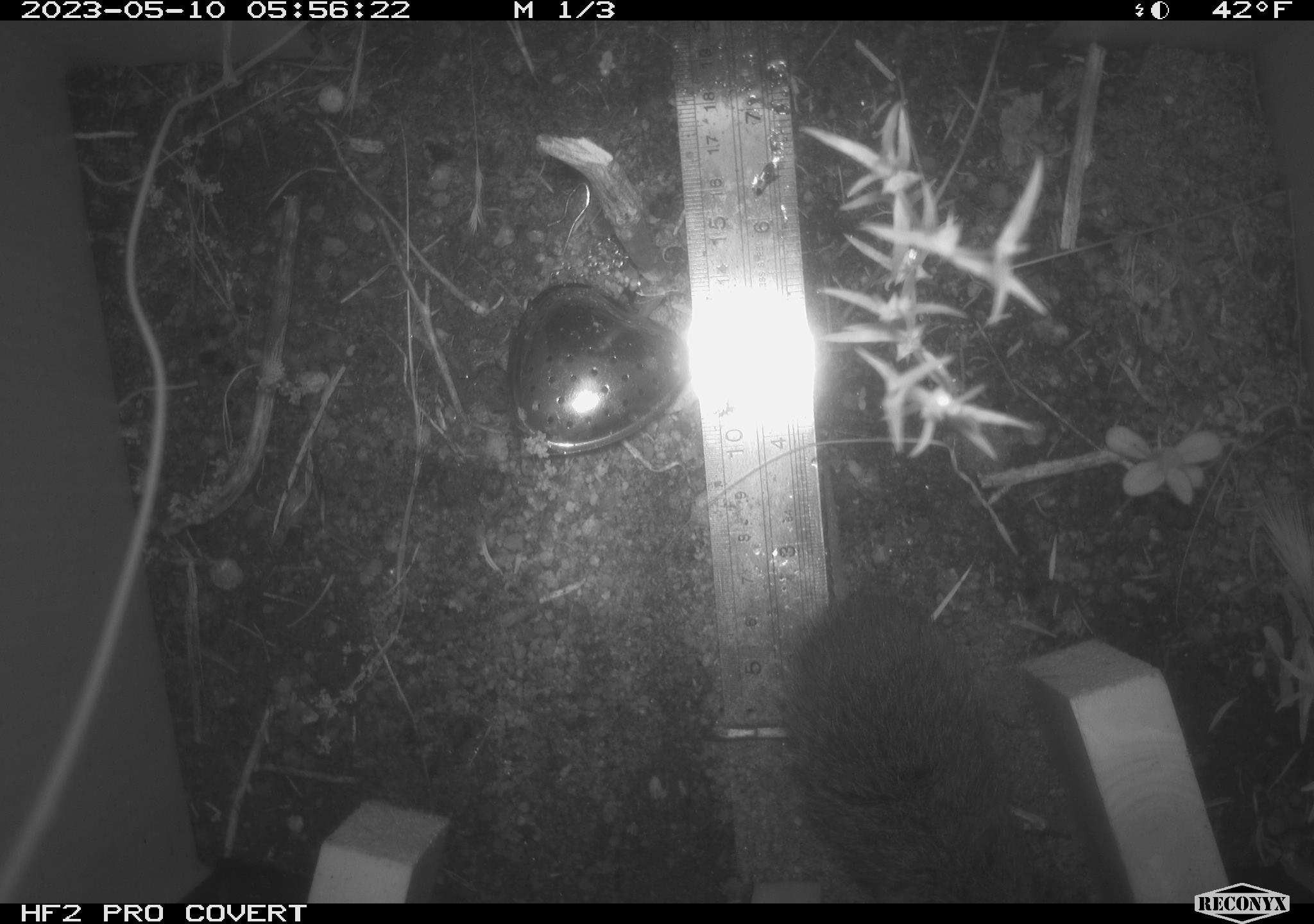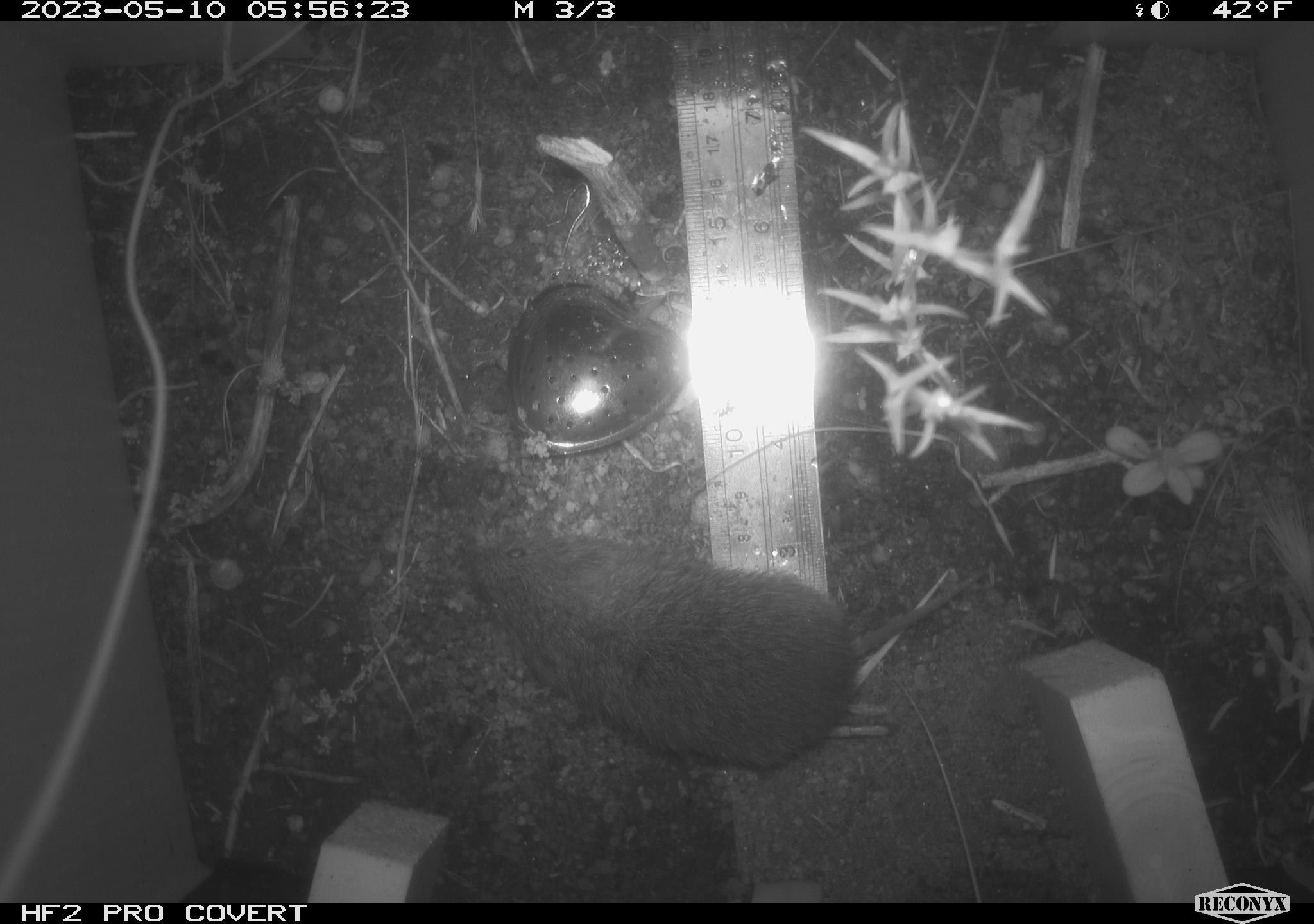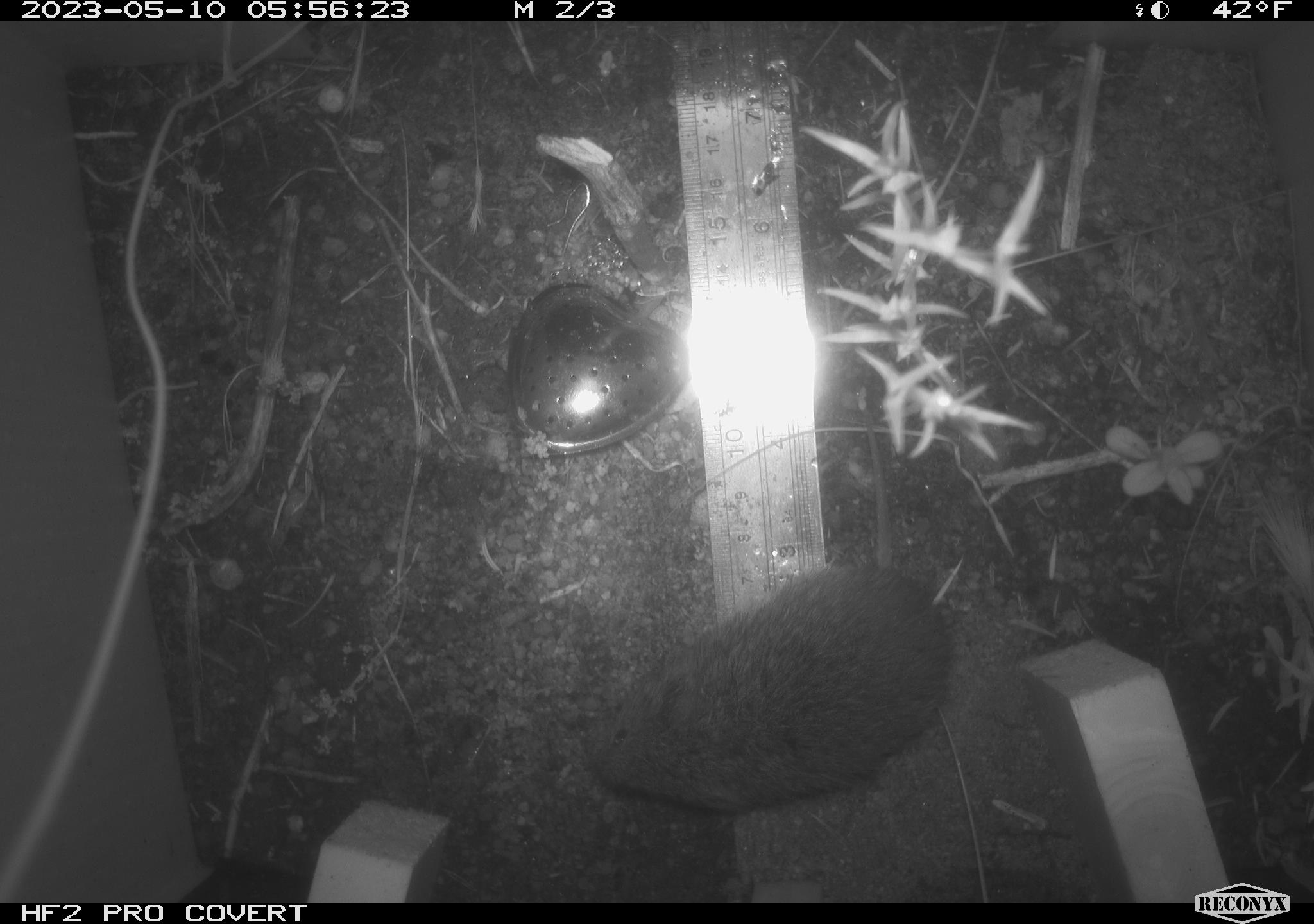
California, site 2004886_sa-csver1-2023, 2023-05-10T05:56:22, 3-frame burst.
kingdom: Animalia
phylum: Chordata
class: Mammalia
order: Rodentia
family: Cricetidae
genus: Microtus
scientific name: Microtus californicus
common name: california vole